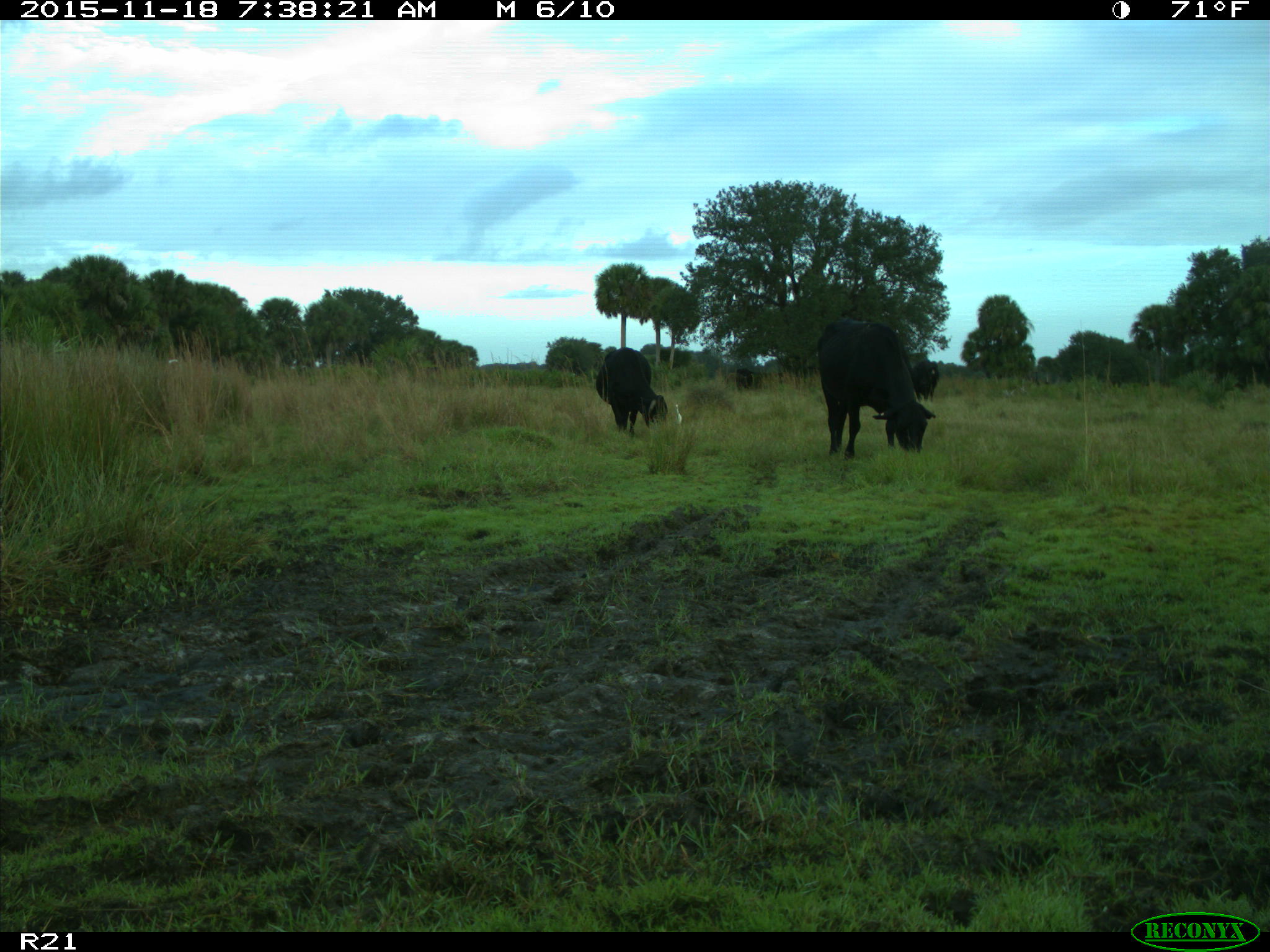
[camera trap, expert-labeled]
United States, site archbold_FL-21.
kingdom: Animalia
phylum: Chordata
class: Mammalia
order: Artiodactyla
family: Bovidae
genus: Bos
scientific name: Bos taurus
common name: domestic cow